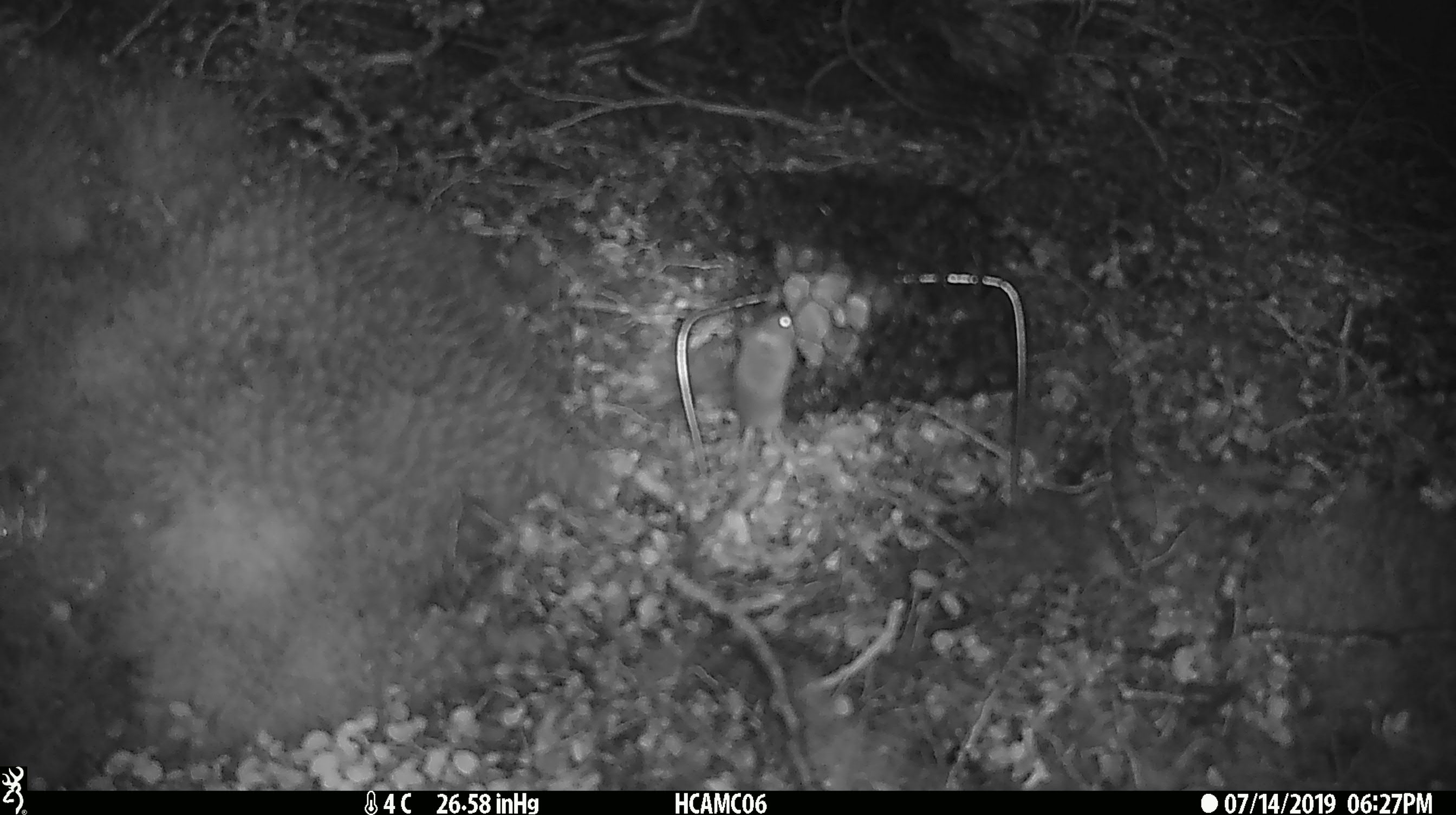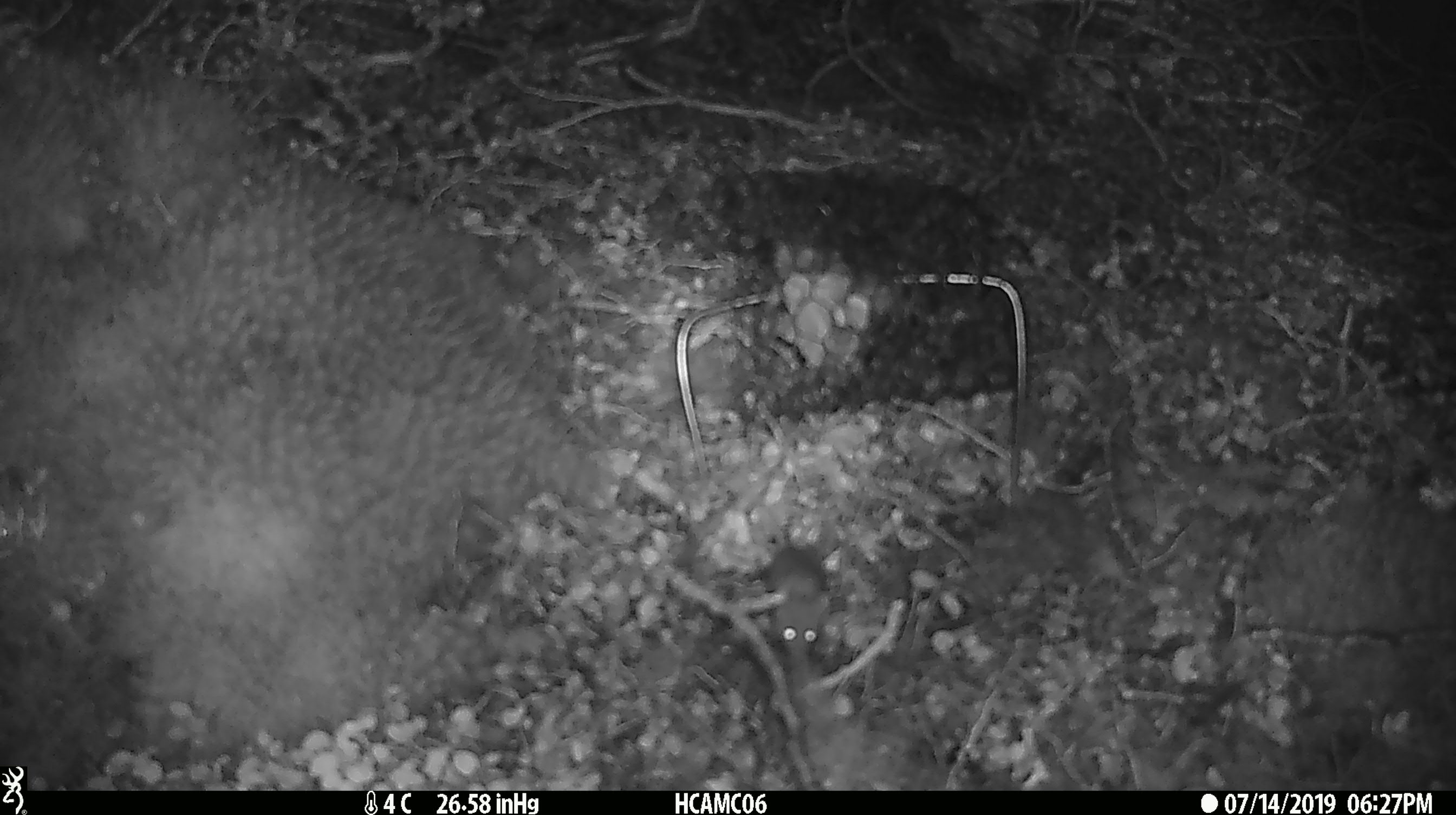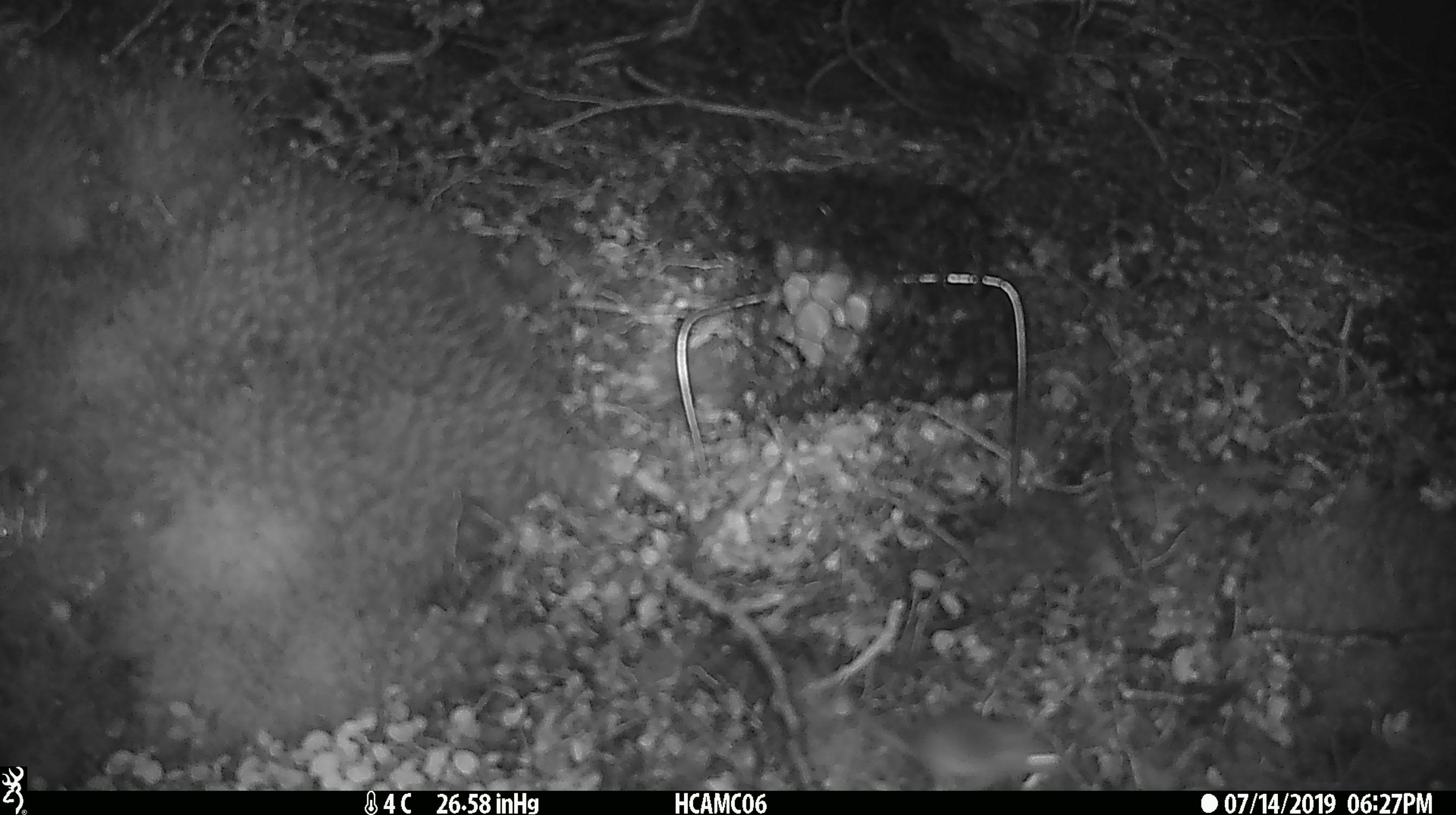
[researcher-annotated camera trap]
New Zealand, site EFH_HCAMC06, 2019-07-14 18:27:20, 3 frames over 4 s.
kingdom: Animalia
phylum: Chordata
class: Mammalia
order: Rodentia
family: Muridae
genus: Mus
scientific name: Mus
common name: mouse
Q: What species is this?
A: Mouse (Mus).